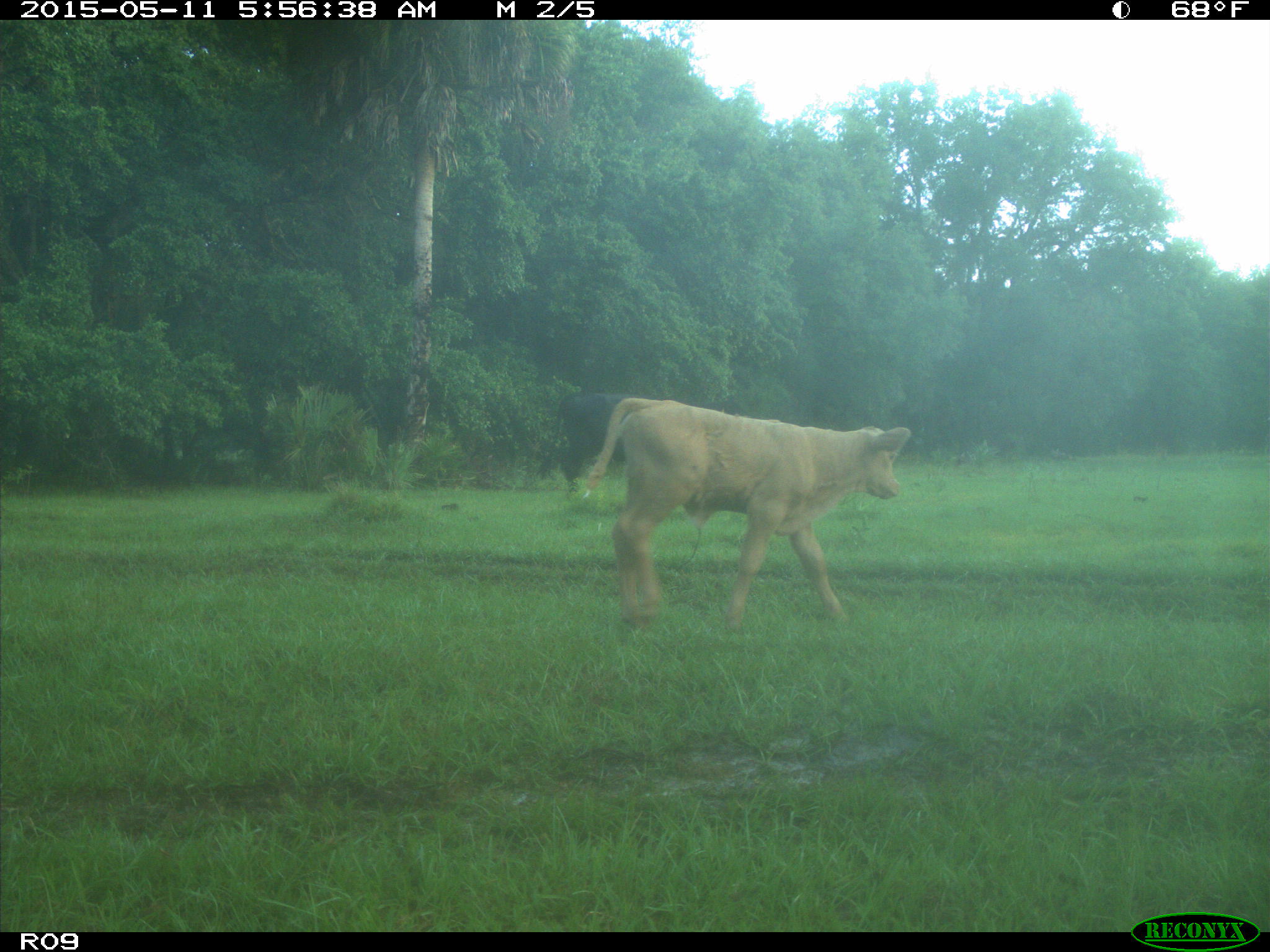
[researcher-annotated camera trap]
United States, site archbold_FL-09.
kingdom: Animalia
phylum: Chordata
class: Mammalia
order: Artiodactyla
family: Bovidae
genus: Bos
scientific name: Bos taurus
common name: domestic cow